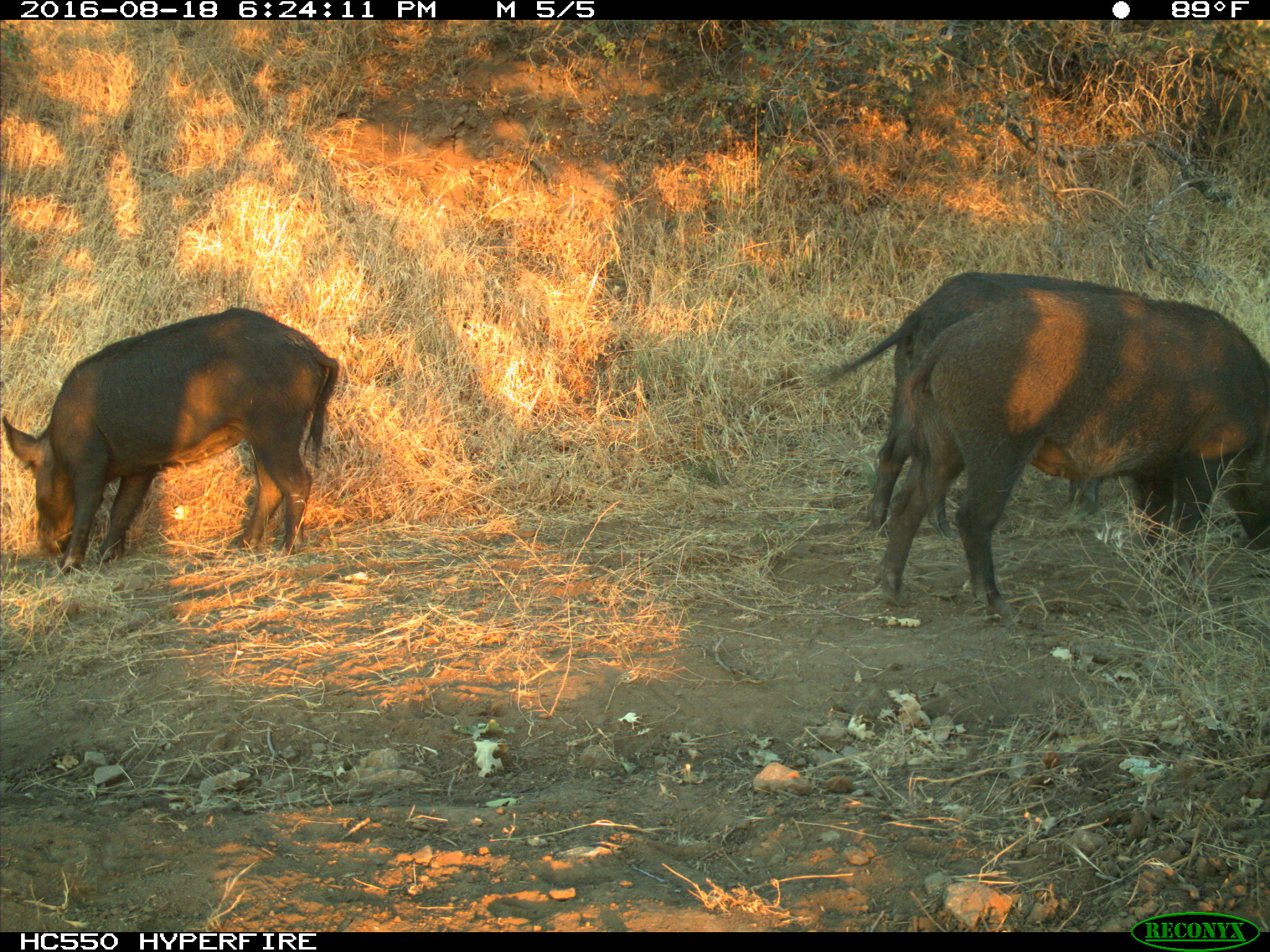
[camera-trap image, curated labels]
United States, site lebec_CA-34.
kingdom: Animalia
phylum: Chordata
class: Mammalia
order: Artiodactyla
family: Suidae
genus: Sus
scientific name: Sus scrofa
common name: wild boar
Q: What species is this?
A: Sus scrofa (wild boar).